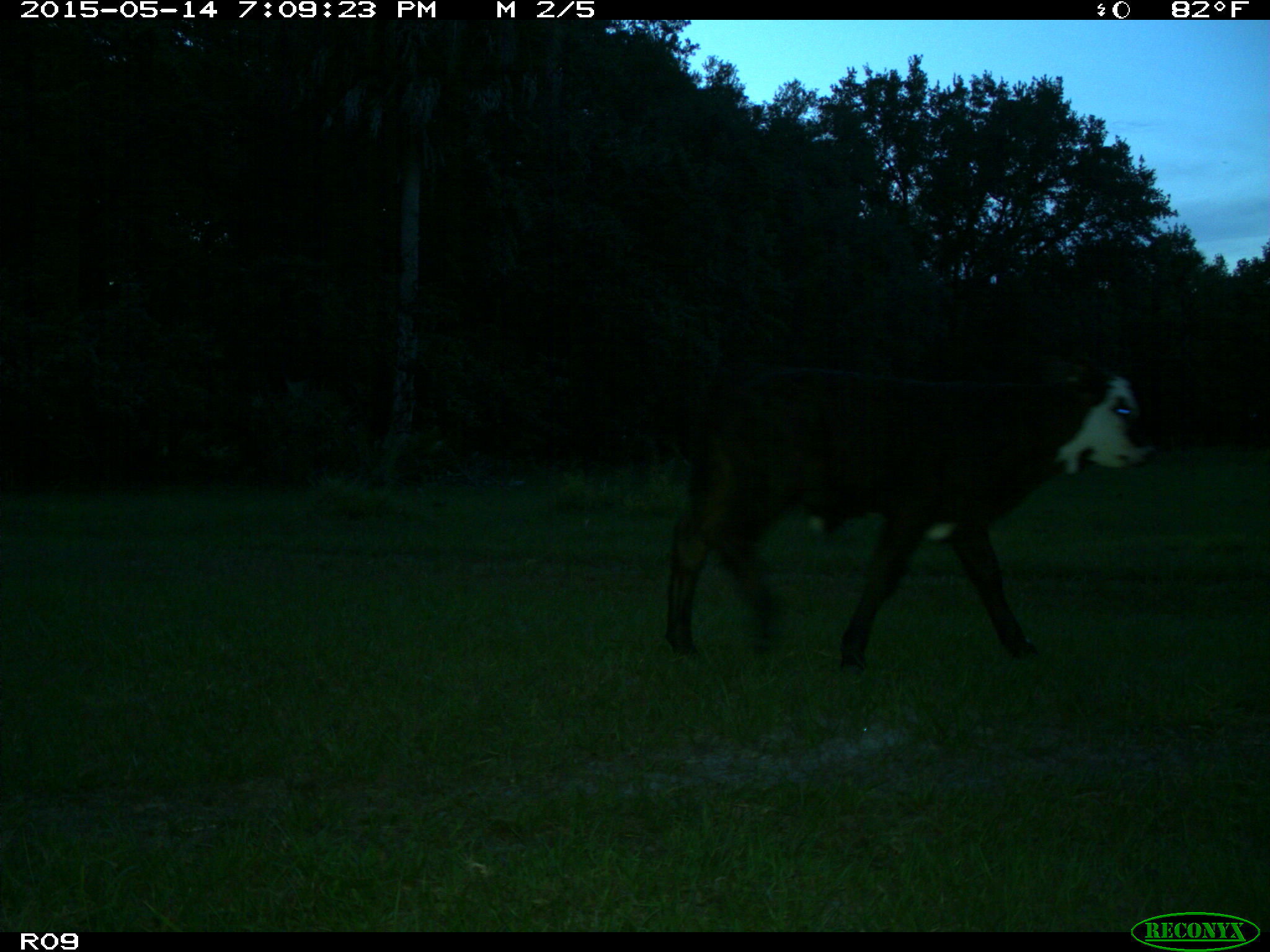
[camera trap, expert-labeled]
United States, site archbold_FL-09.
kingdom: Animalia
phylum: Chordata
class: Mammalia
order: Artiodactyla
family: Bovidae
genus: Bos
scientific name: Bos taurus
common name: domestic cow